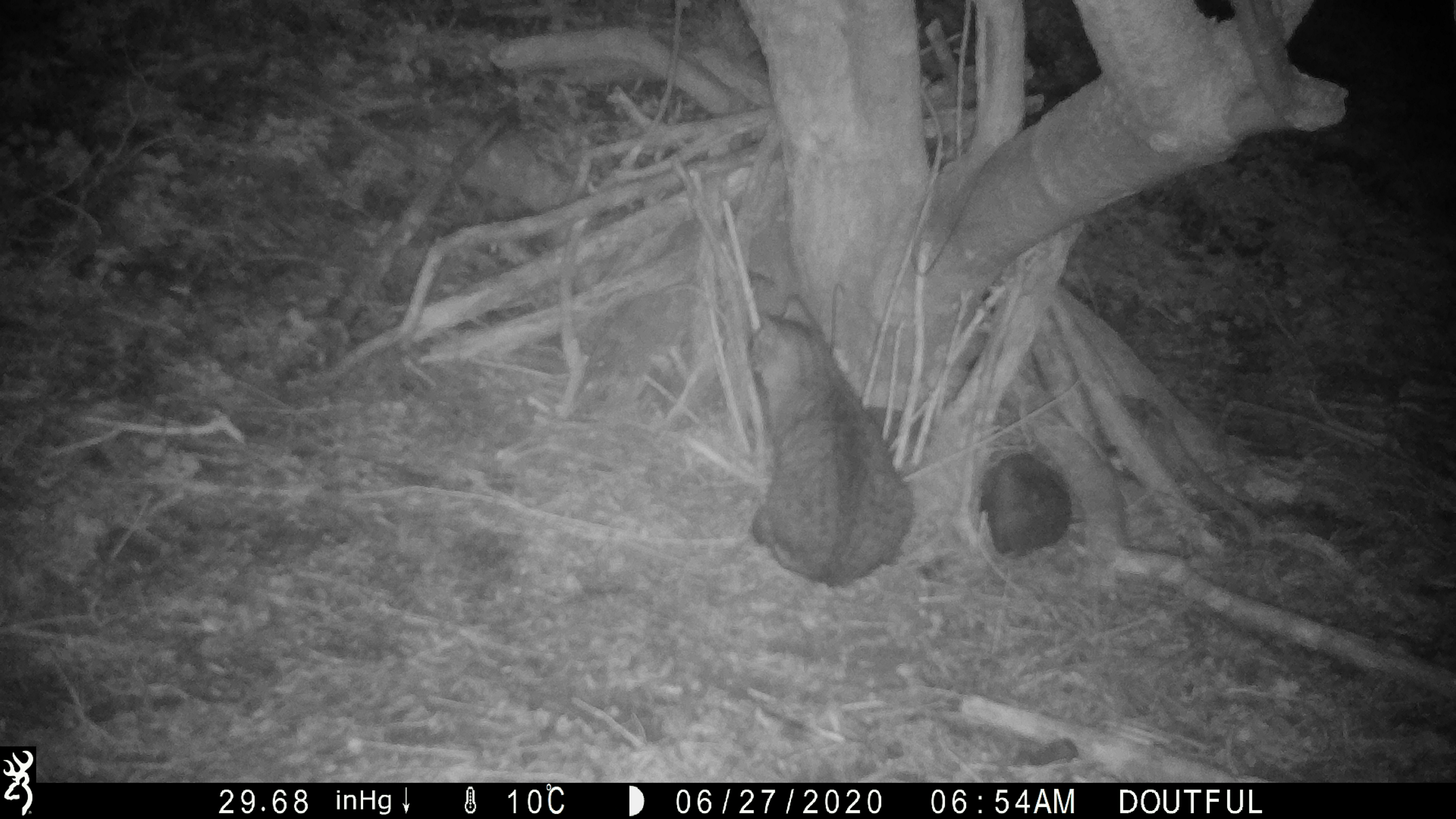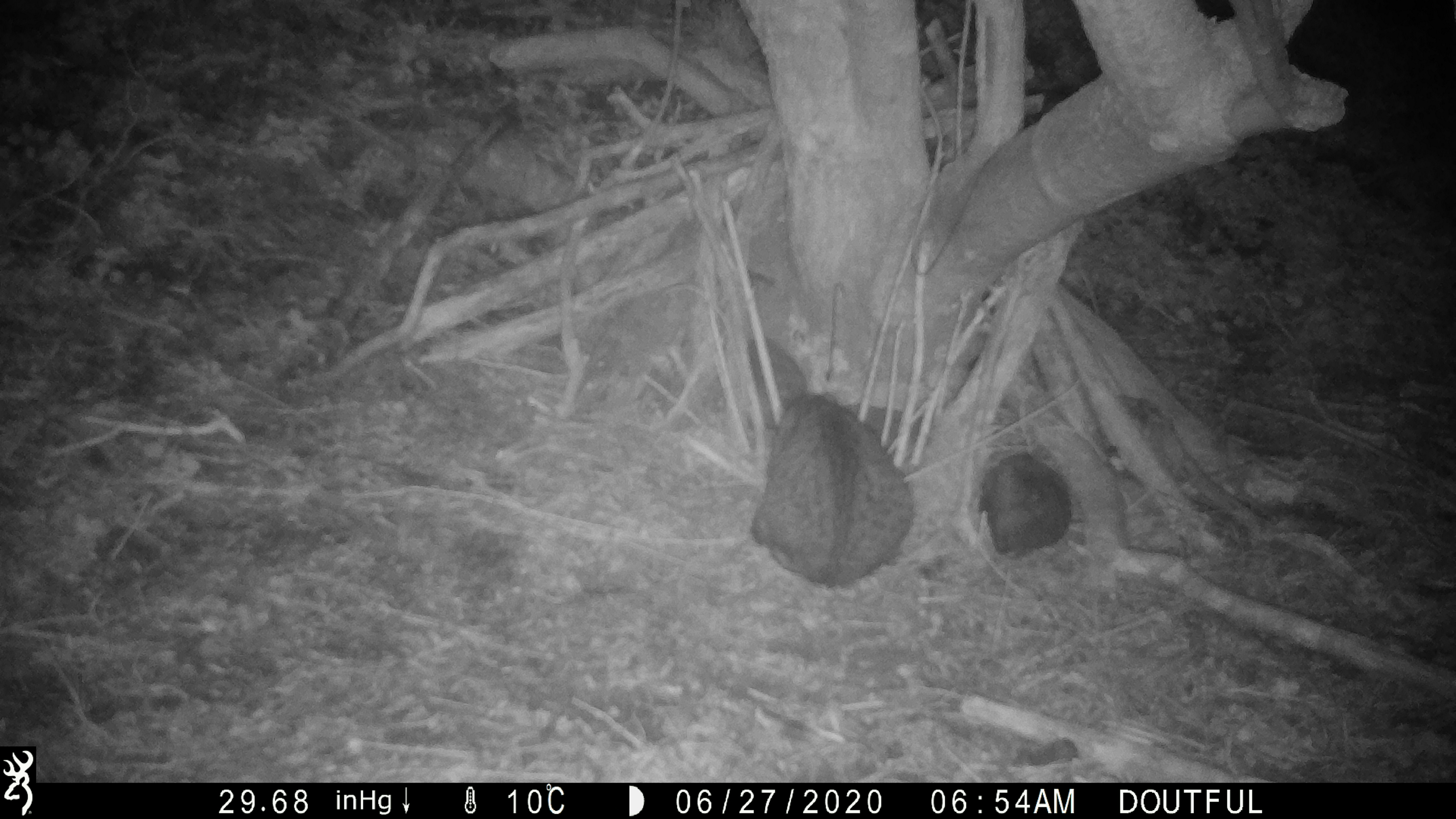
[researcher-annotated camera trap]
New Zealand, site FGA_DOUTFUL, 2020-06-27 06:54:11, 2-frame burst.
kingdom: Animalia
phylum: Chordata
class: Mammalia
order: Carnivora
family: Felidae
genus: Felis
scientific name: Felis catus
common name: domestic cat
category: cat